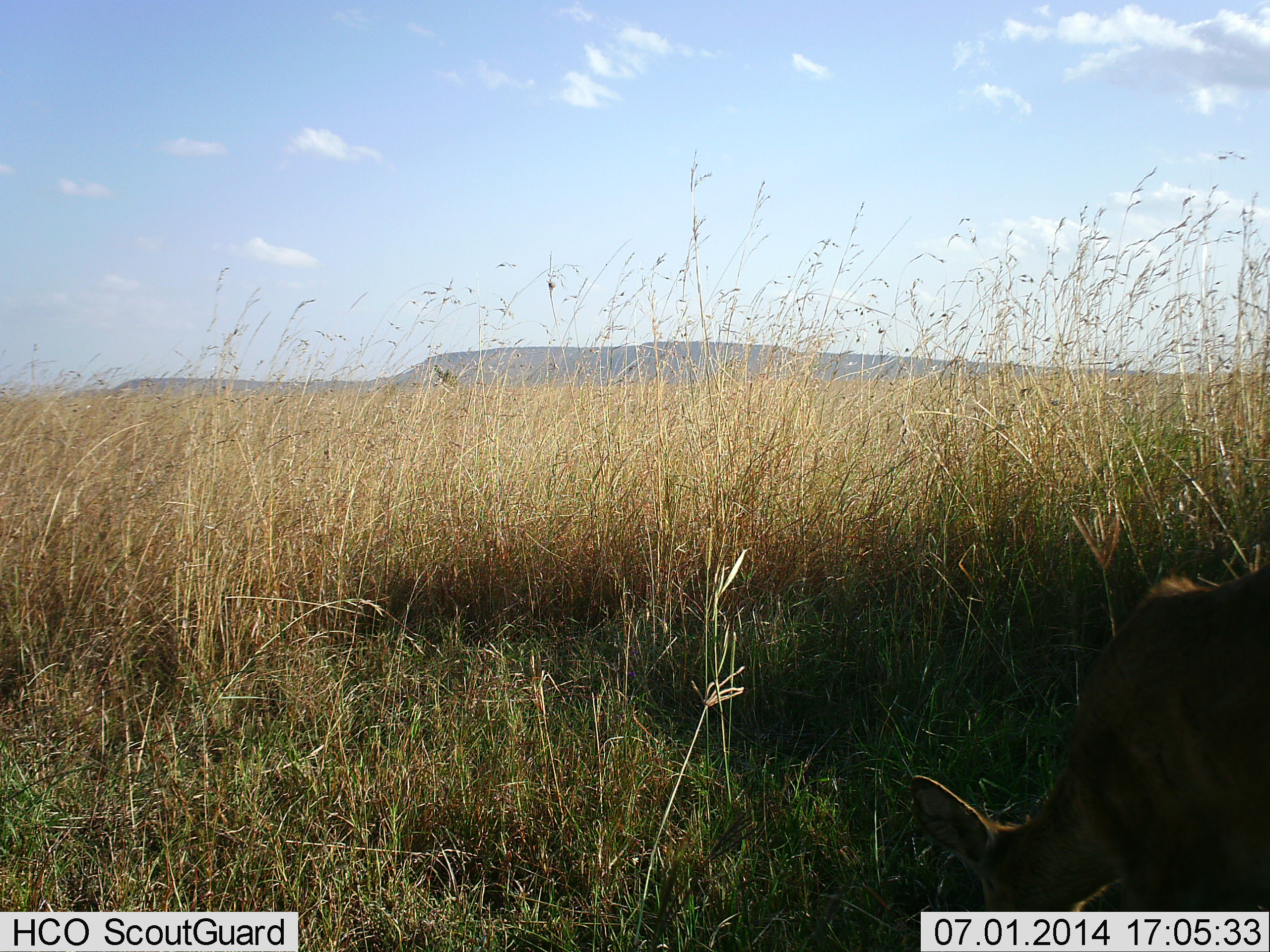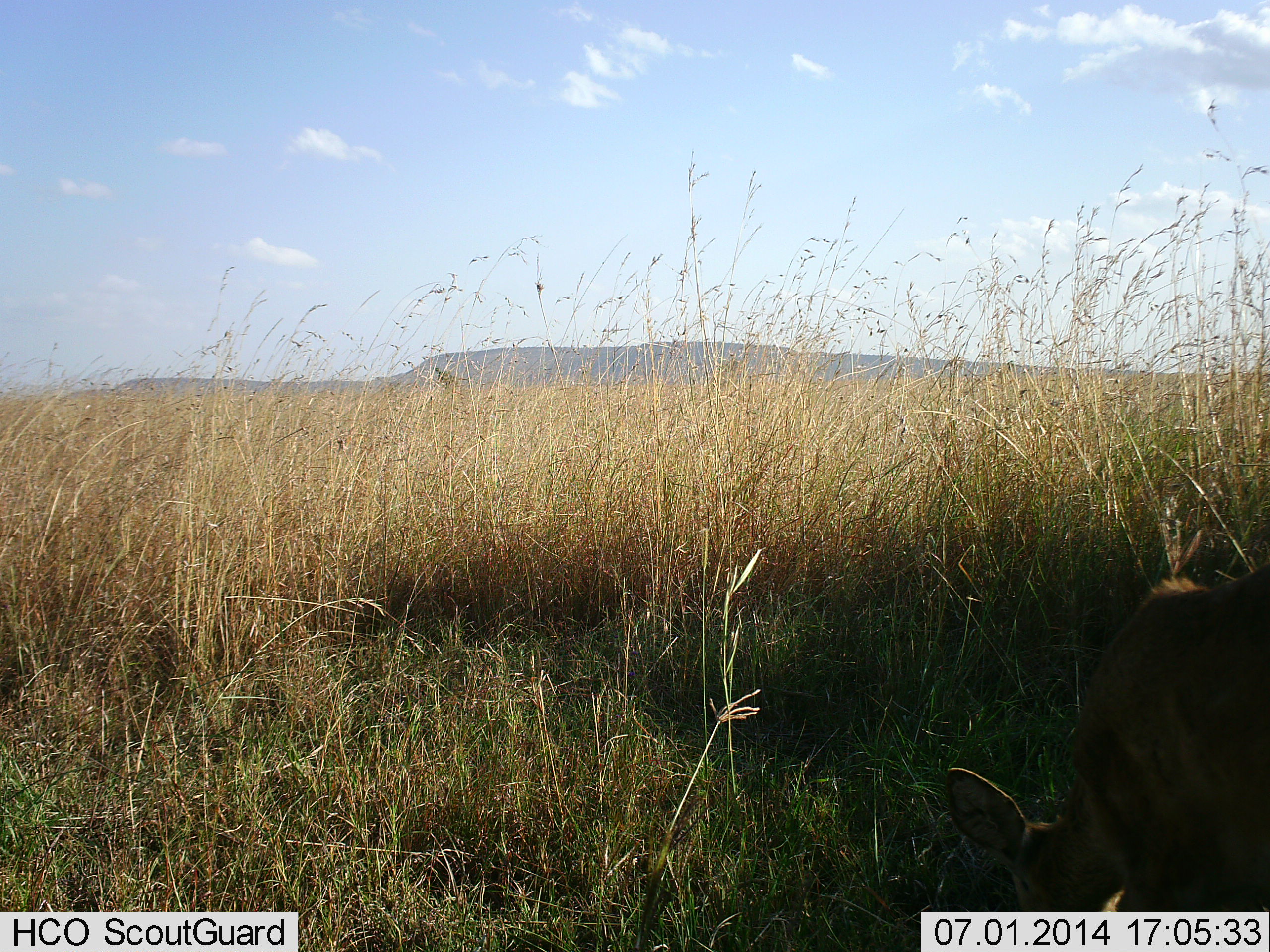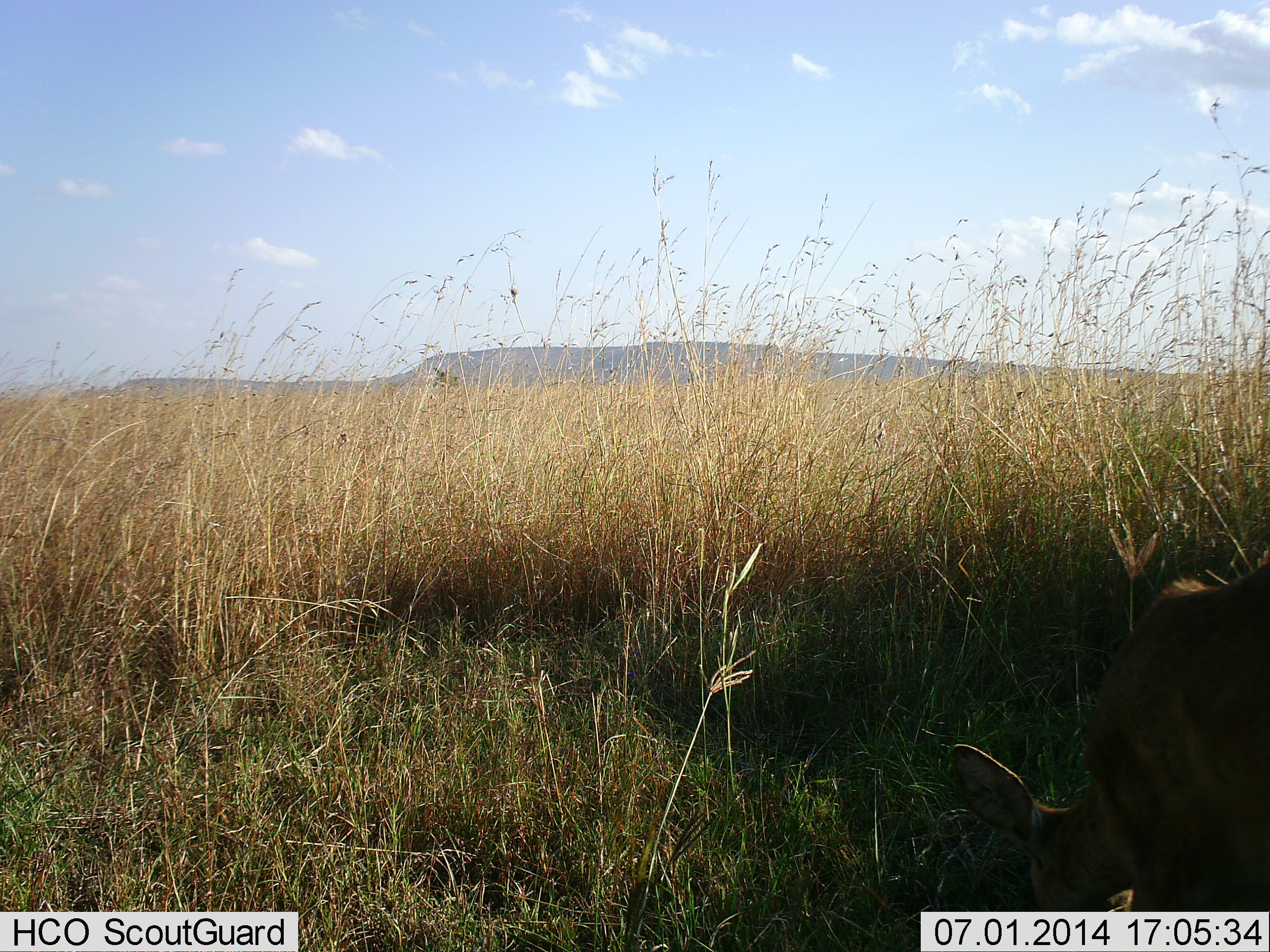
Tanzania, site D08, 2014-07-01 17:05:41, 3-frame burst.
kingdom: Animalia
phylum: Chordata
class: Mammalia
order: Artiodactyla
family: Bovidae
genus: Redunca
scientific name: Redunca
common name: reedbuck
Reedbuck (Redunca), count 1. Behavior (volunteer vote fractions): standing 20%, resting 0%, moving 0%, interacting 0%. Young present (vote fraction): 0%. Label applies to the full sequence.